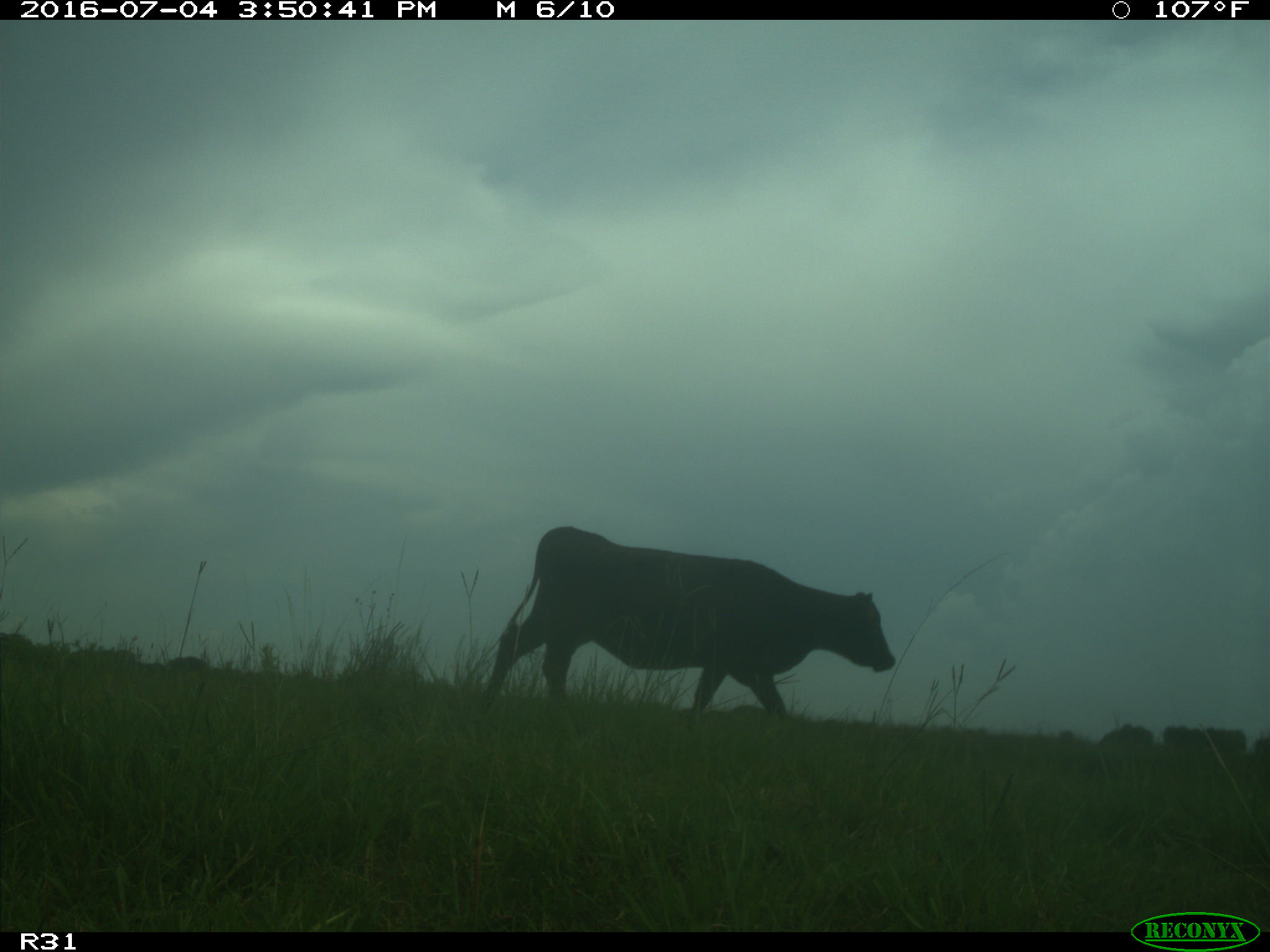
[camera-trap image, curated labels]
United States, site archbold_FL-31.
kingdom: Animalia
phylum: Chordata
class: Mammalia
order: Artiodactyla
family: Bovidae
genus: Bos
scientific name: Bos taurus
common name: domestic cow